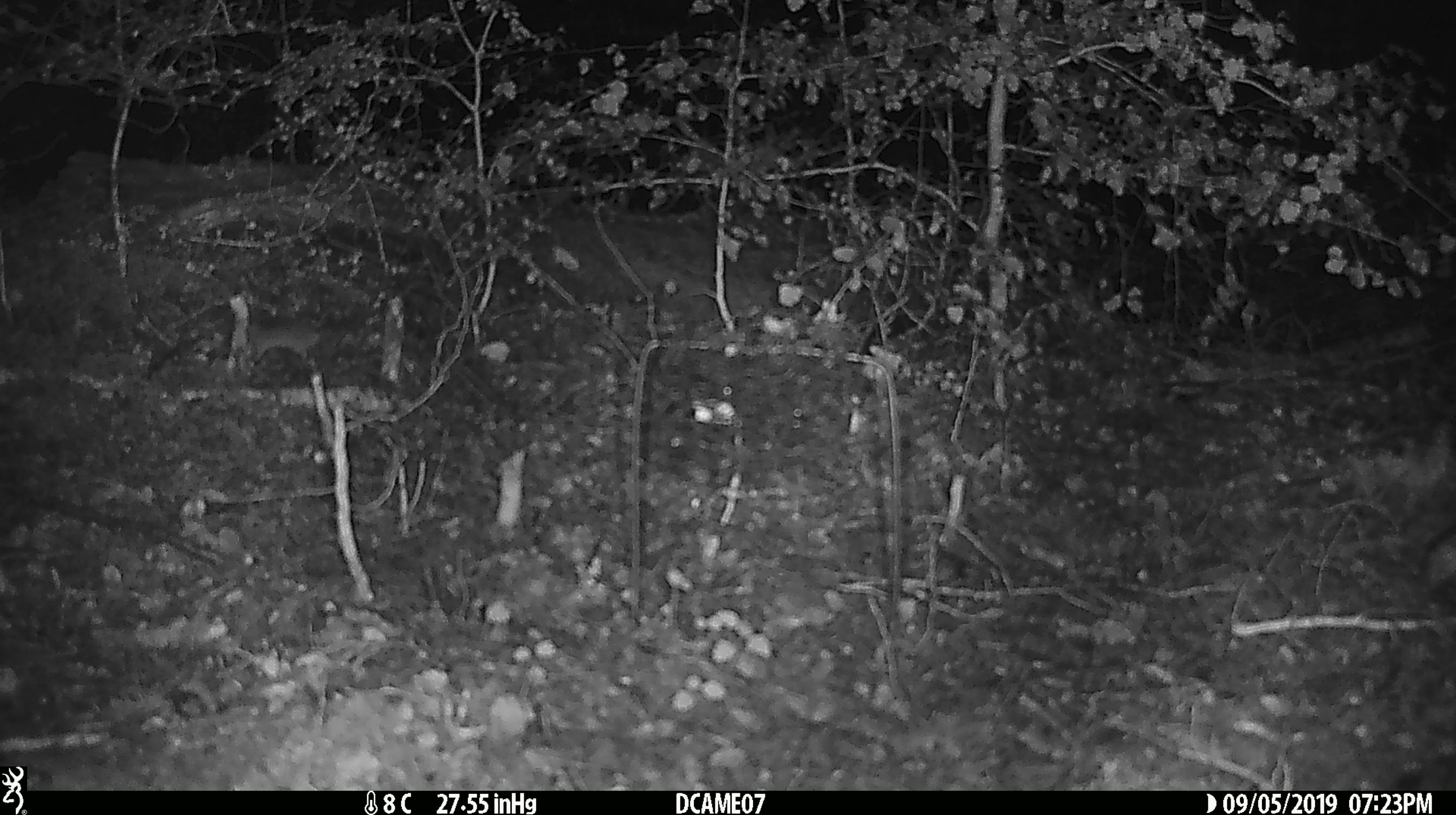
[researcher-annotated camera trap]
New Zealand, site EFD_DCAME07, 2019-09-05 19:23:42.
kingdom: Animalia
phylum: Chordata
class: Mammalia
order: Rodentia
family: Muridae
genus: Mus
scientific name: Mus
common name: mouse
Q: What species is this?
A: Mouse (Mus).